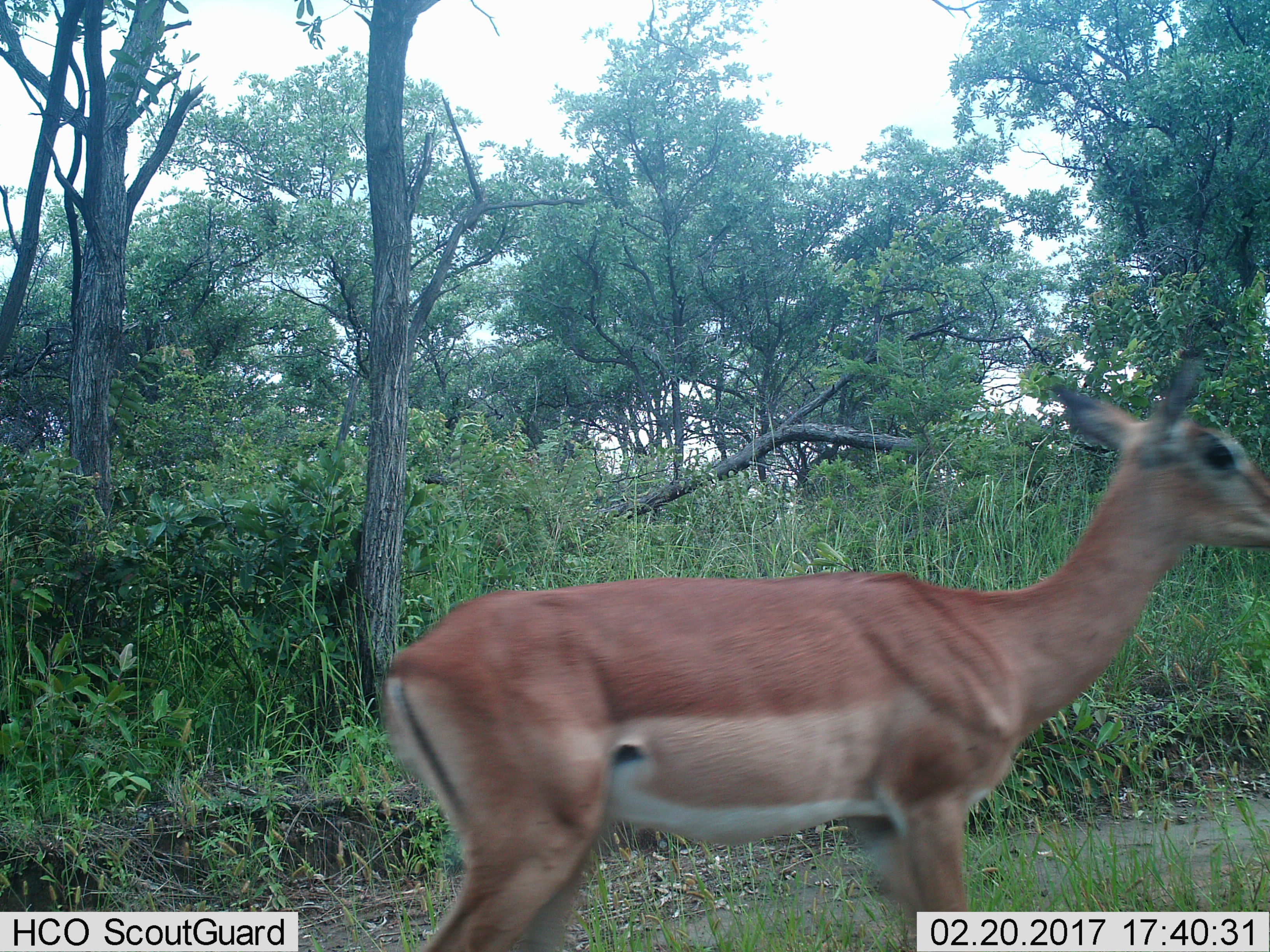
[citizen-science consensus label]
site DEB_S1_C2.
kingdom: Animalia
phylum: Chordata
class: Mammalia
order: Artiodactyla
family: Bovidae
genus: Aepyceros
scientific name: Aepyceros melampus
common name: impala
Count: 1.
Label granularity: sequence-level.